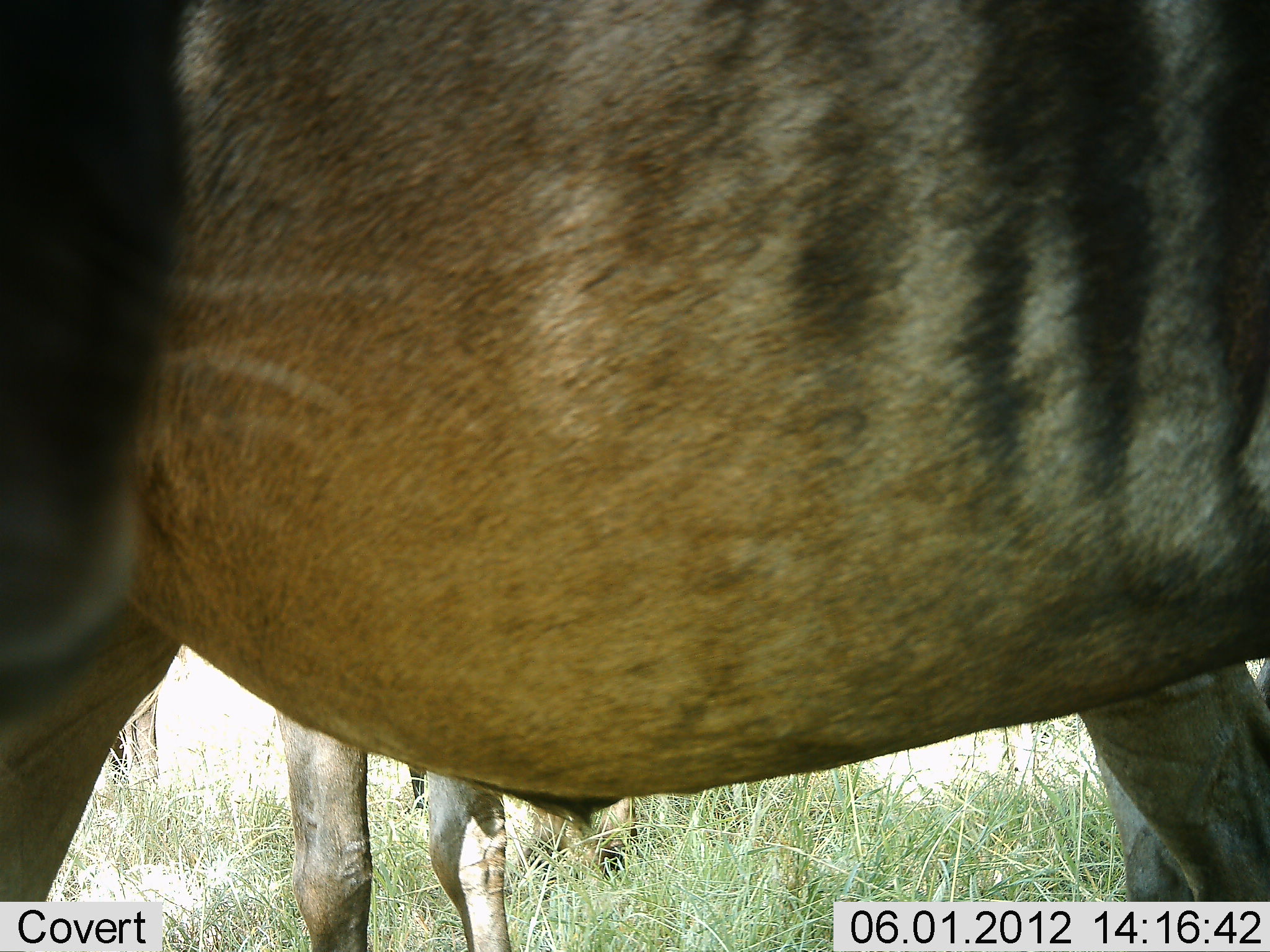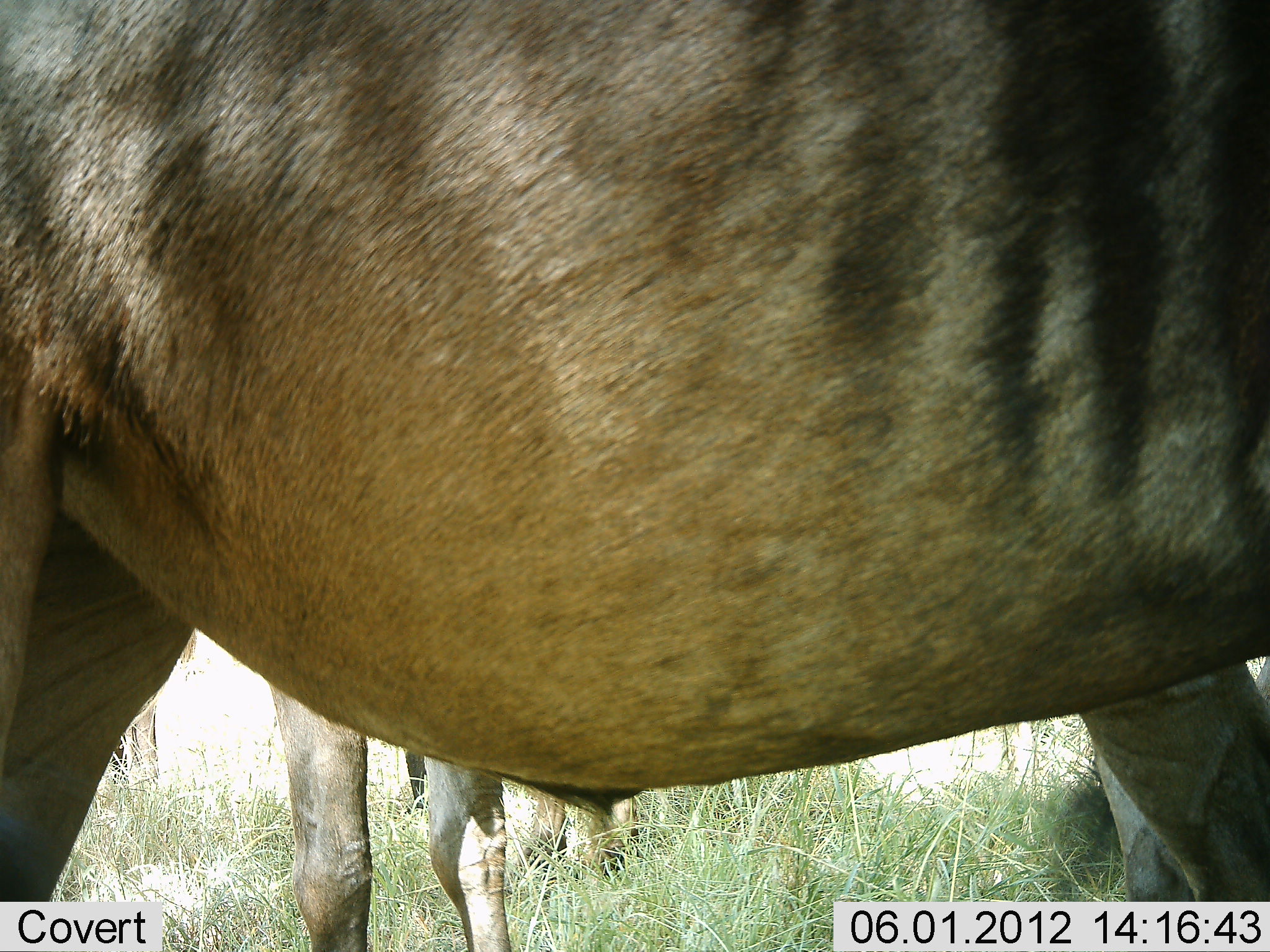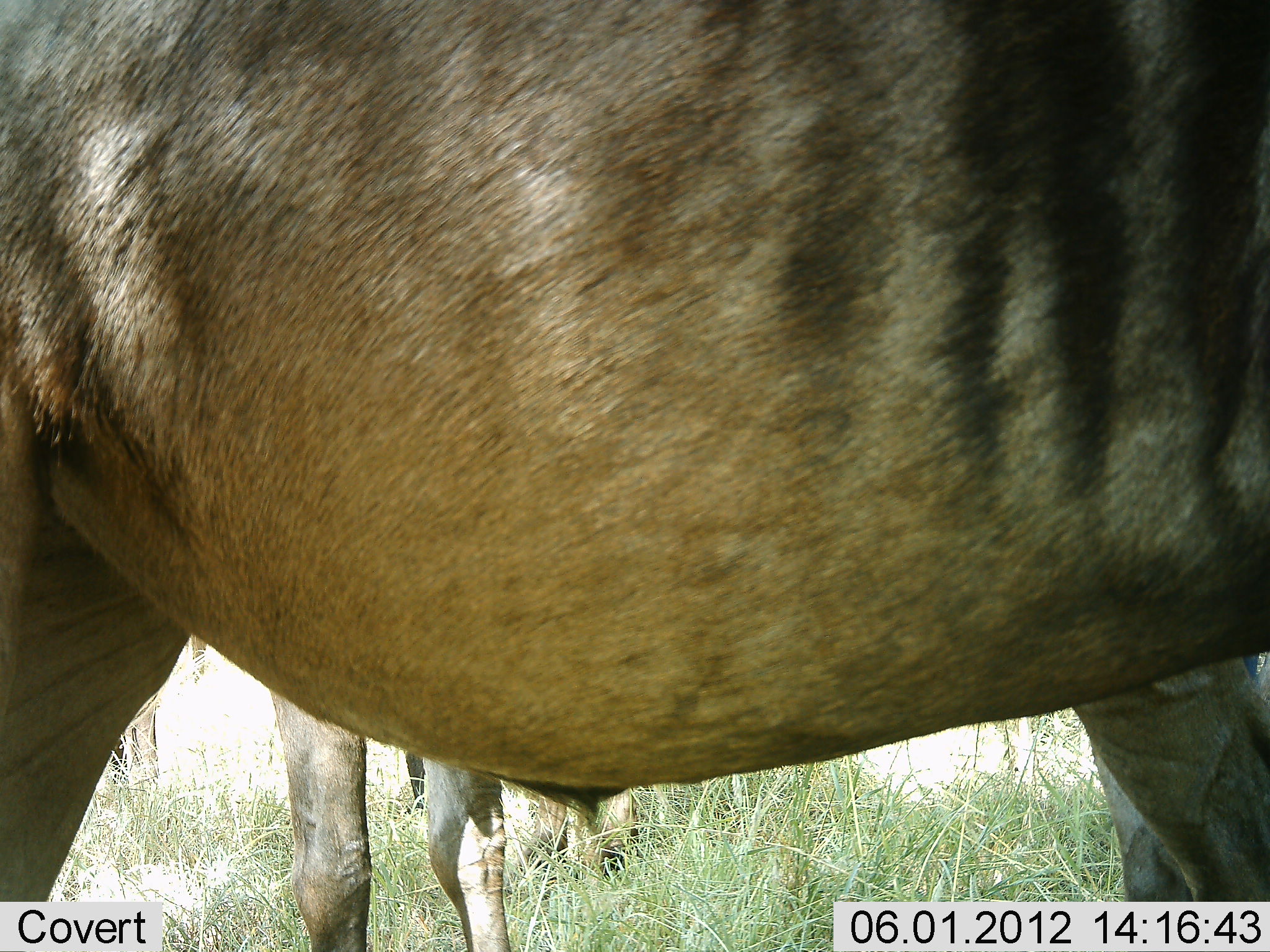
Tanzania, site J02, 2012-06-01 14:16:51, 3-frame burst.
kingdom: Animalia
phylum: Chordata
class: Mammalia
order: Artiodactyla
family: Bovidae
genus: Connochaetes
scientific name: Connochaetes taurinus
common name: blue wildebeest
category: wildebeest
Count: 3.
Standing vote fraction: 90%.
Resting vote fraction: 0%.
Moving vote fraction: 20%.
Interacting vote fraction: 0%.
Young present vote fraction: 0%.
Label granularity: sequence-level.